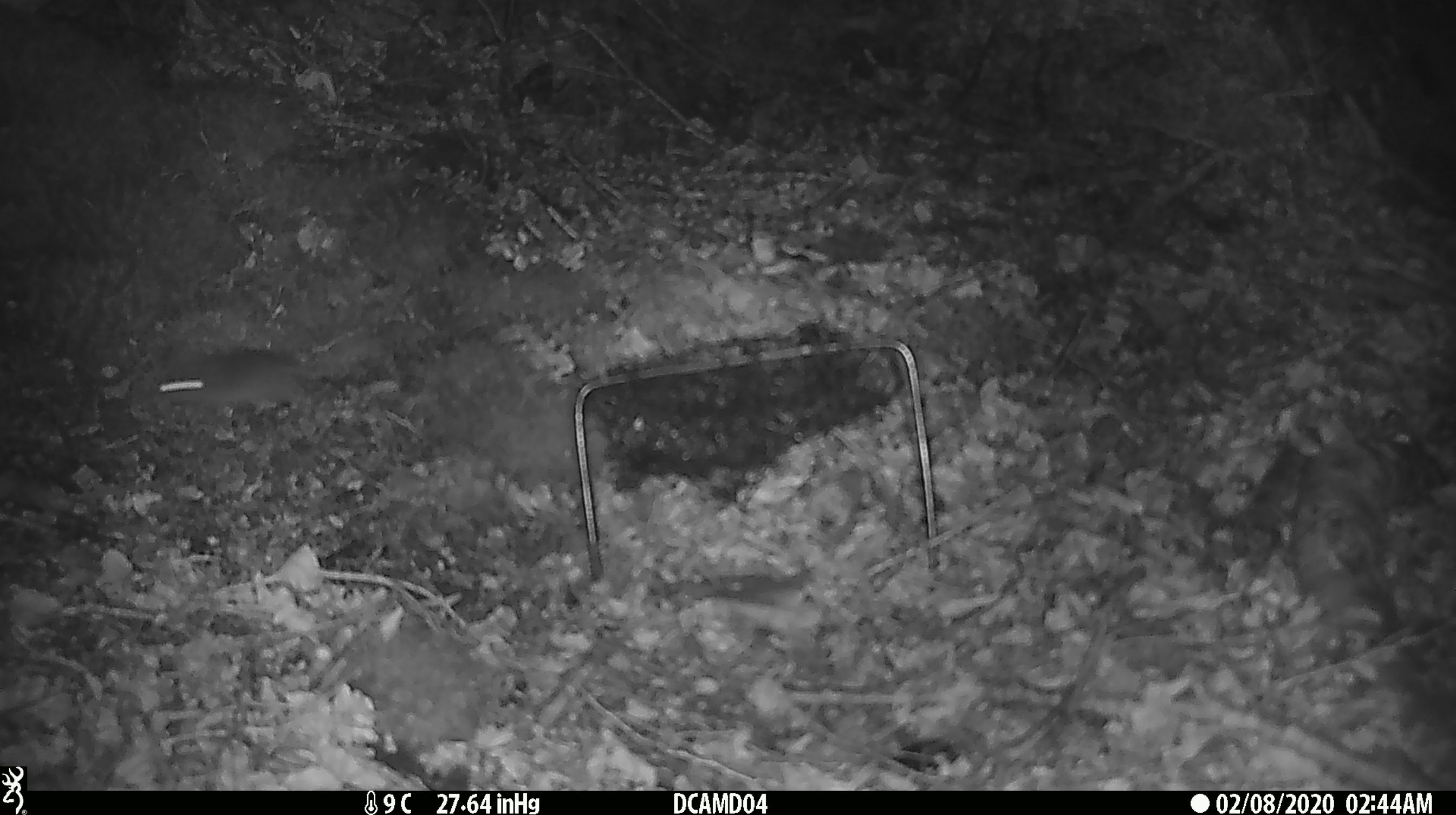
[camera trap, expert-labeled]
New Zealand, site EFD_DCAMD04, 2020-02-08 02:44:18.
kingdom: Animalia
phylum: Chordata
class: Mammalia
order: Rodentia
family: Muridae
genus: Mus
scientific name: Mus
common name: mouse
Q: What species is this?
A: Mouse (Mus).